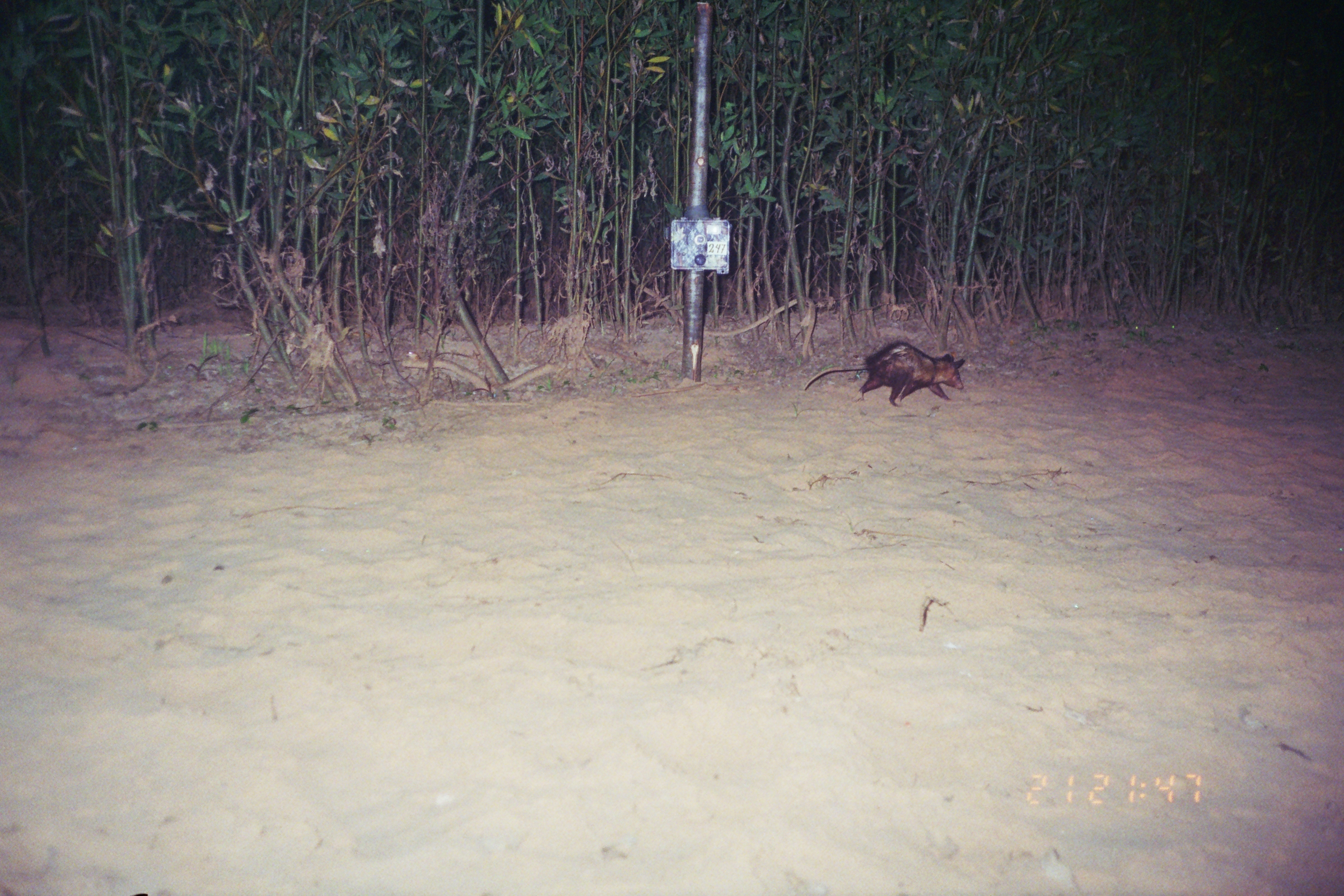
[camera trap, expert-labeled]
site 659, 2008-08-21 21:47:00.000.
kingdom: Animalia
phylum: Chordata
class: Mammalia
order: Didelphimorphia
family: Didelphidae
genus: Didelphis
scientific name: Didelphis marsupialis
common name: southern opossum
Didelphis marsupialis (southern opossum).